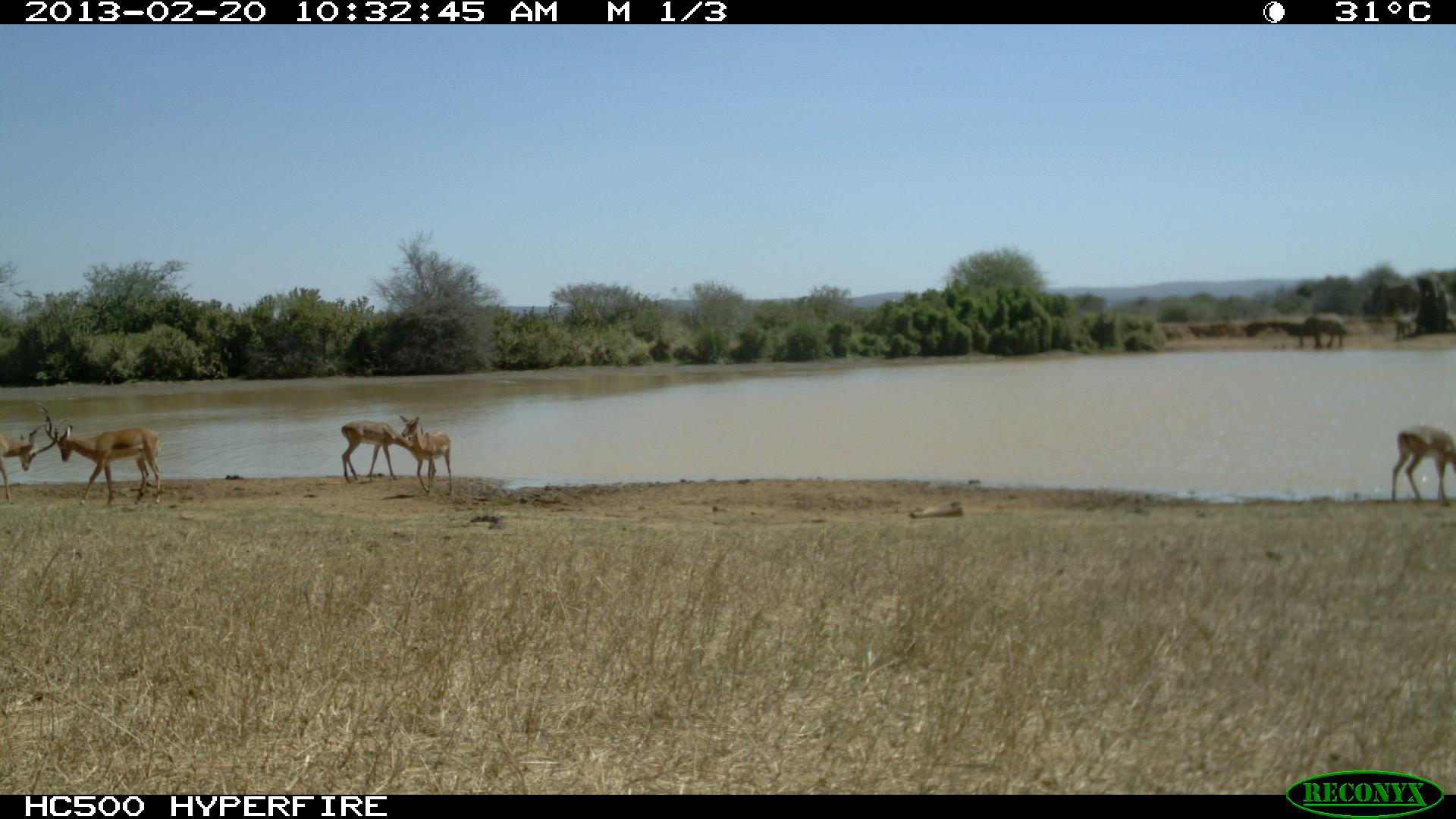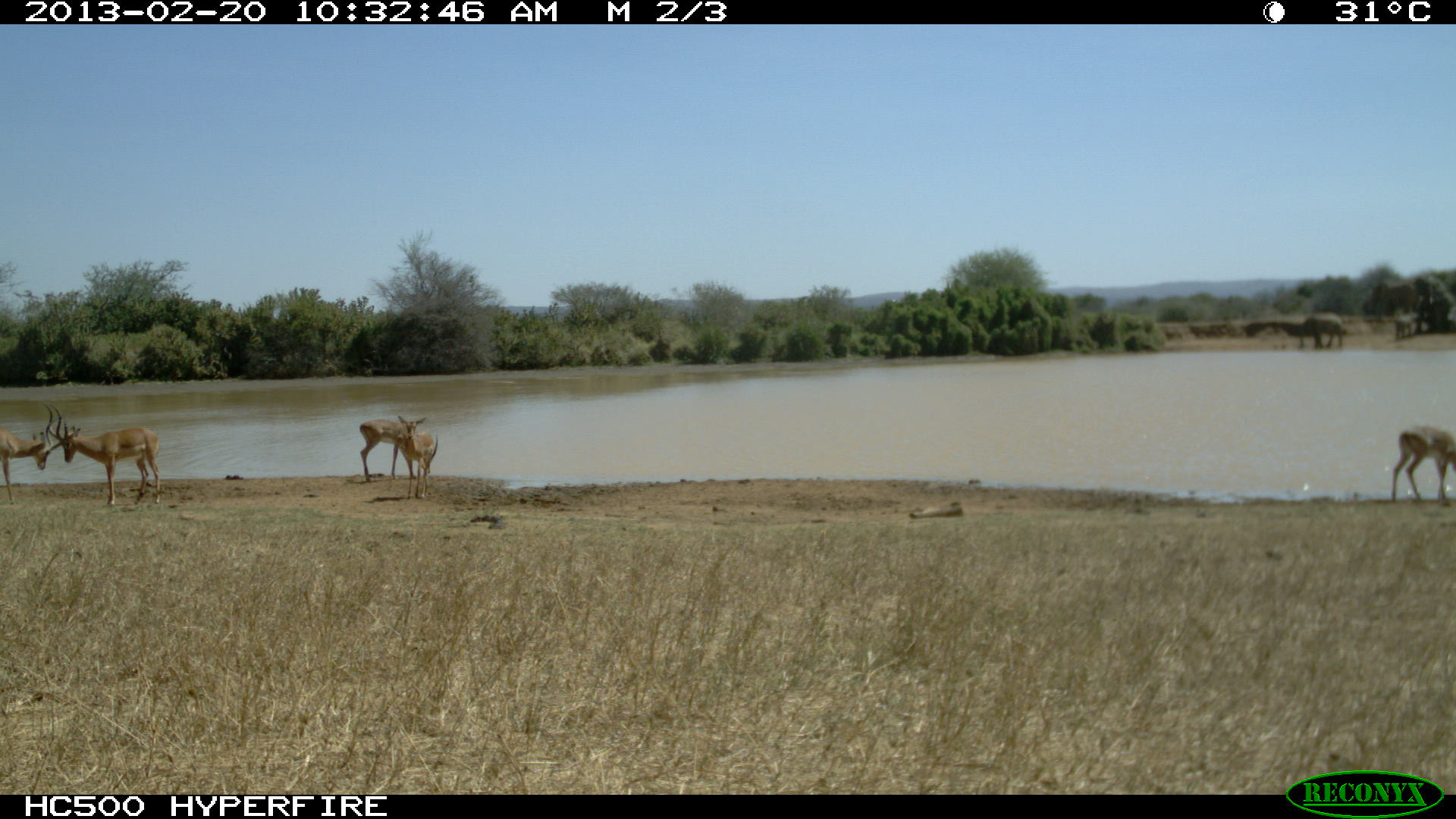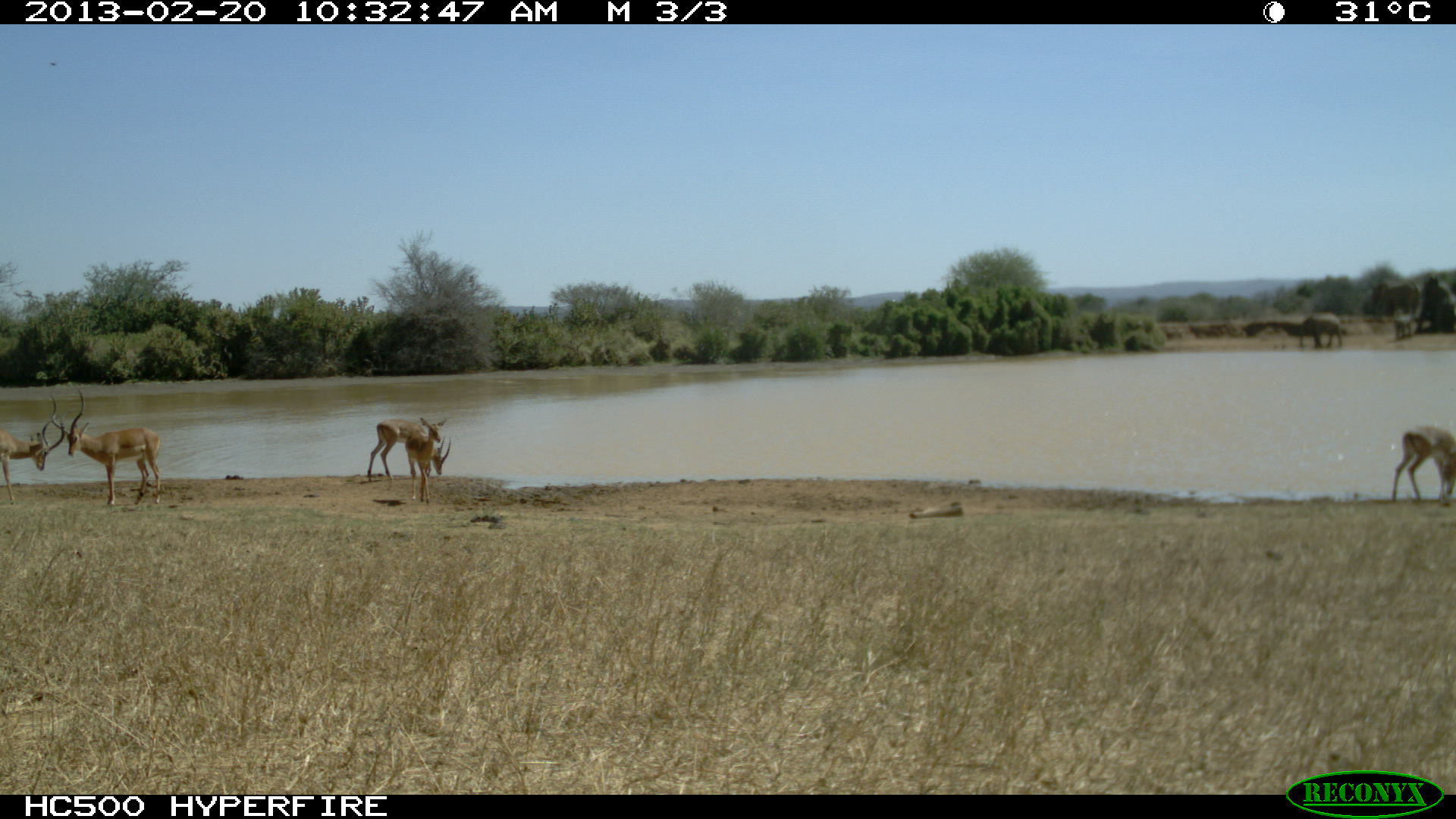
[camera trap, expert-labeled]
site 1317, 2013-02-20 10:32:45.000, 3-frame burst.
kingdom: Animalia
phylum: Chordata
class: Mammalia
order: Artiodactyla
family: Bovidae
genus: Aepyceros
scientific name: Aepyceros melampus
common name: impala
Aepyceros melampus (impala), count 5.